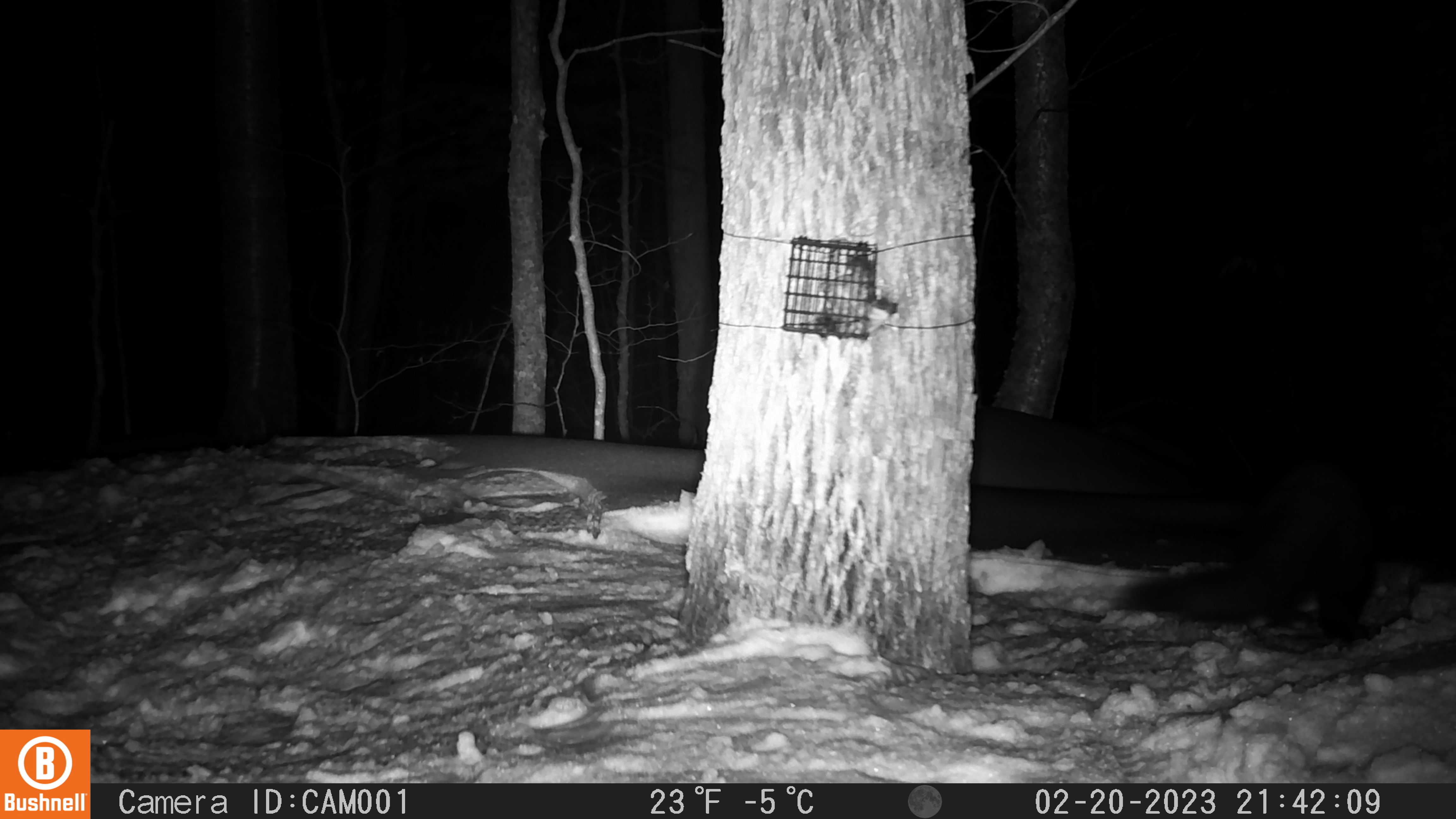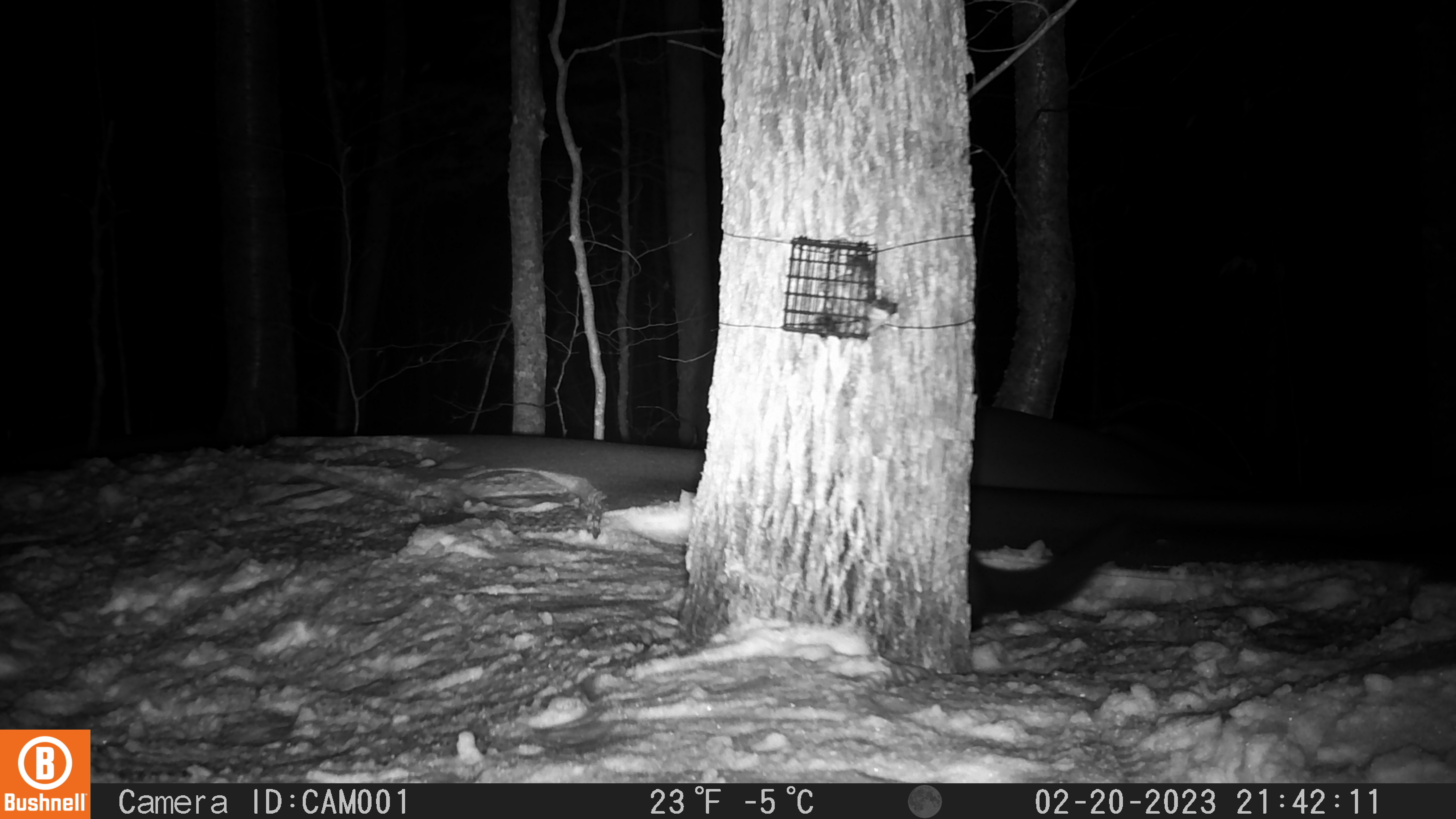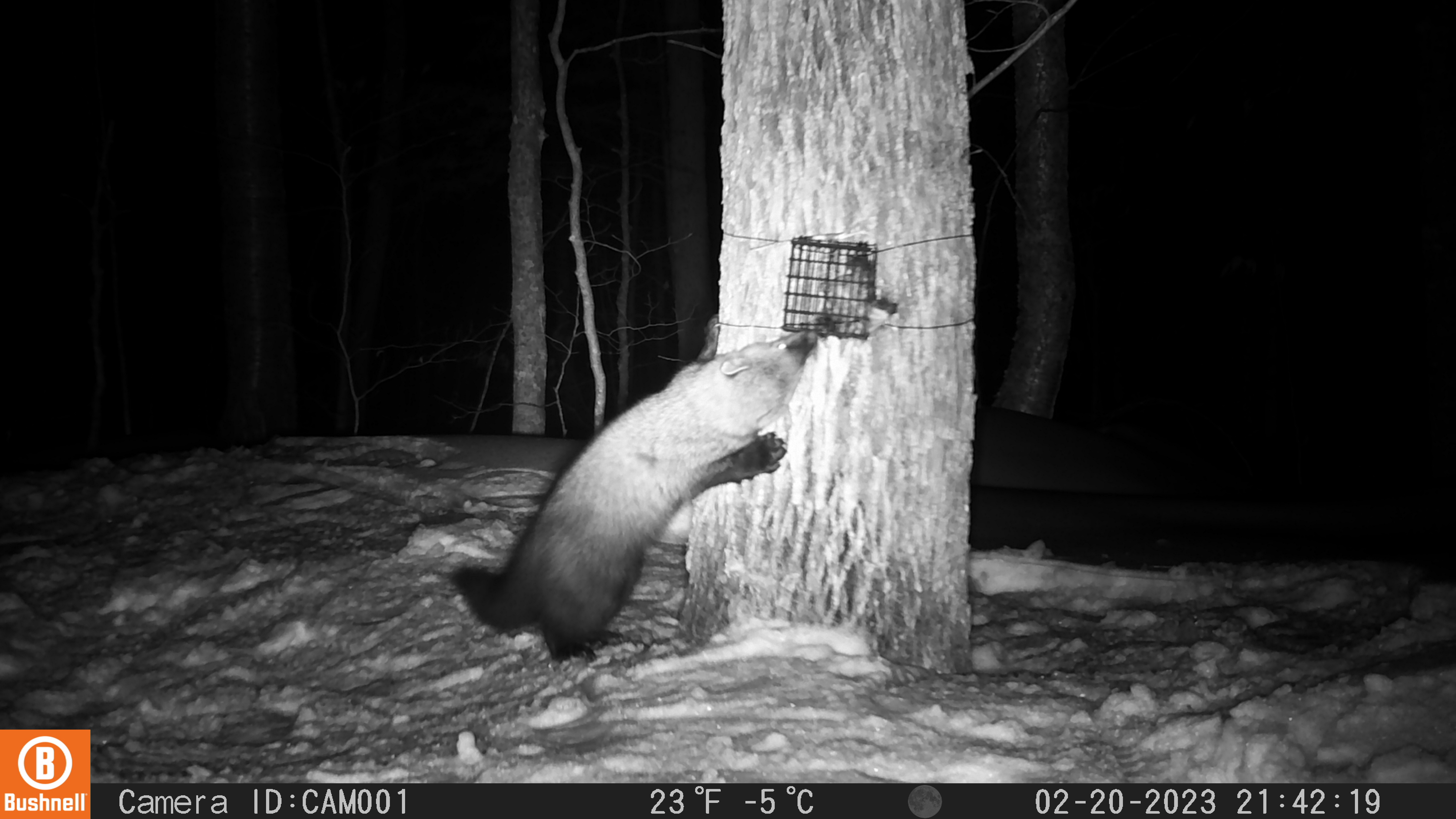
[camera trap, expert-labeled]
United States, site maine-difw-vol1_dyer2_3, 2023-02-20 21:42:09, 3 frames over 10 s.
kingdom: Animalia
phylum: Chordata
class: Mammalia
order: Carnivora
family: Mustelidae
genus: Pekania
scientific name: Pekania pennanti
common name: fisher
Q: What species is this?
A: Fisher (Pekania pennanti).